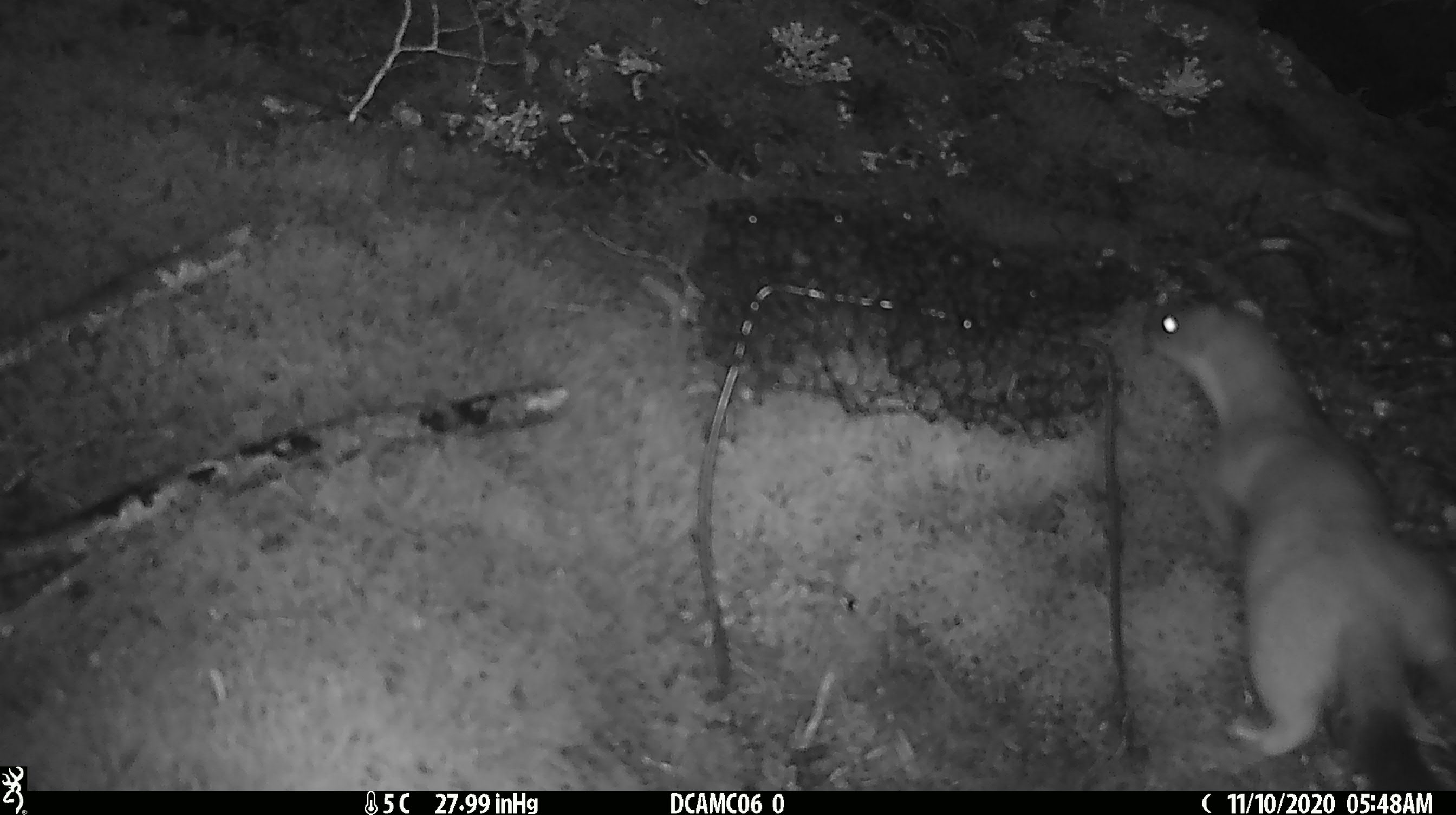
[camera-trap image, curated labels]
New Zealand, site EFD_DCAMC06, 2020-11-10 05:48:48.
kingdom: Animalia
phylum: Chordata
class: Mammalia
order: Carnivora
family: Mustelidae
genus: Mustela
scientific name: Mustela erminea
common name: stoat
Stoat (Mustela erminea).